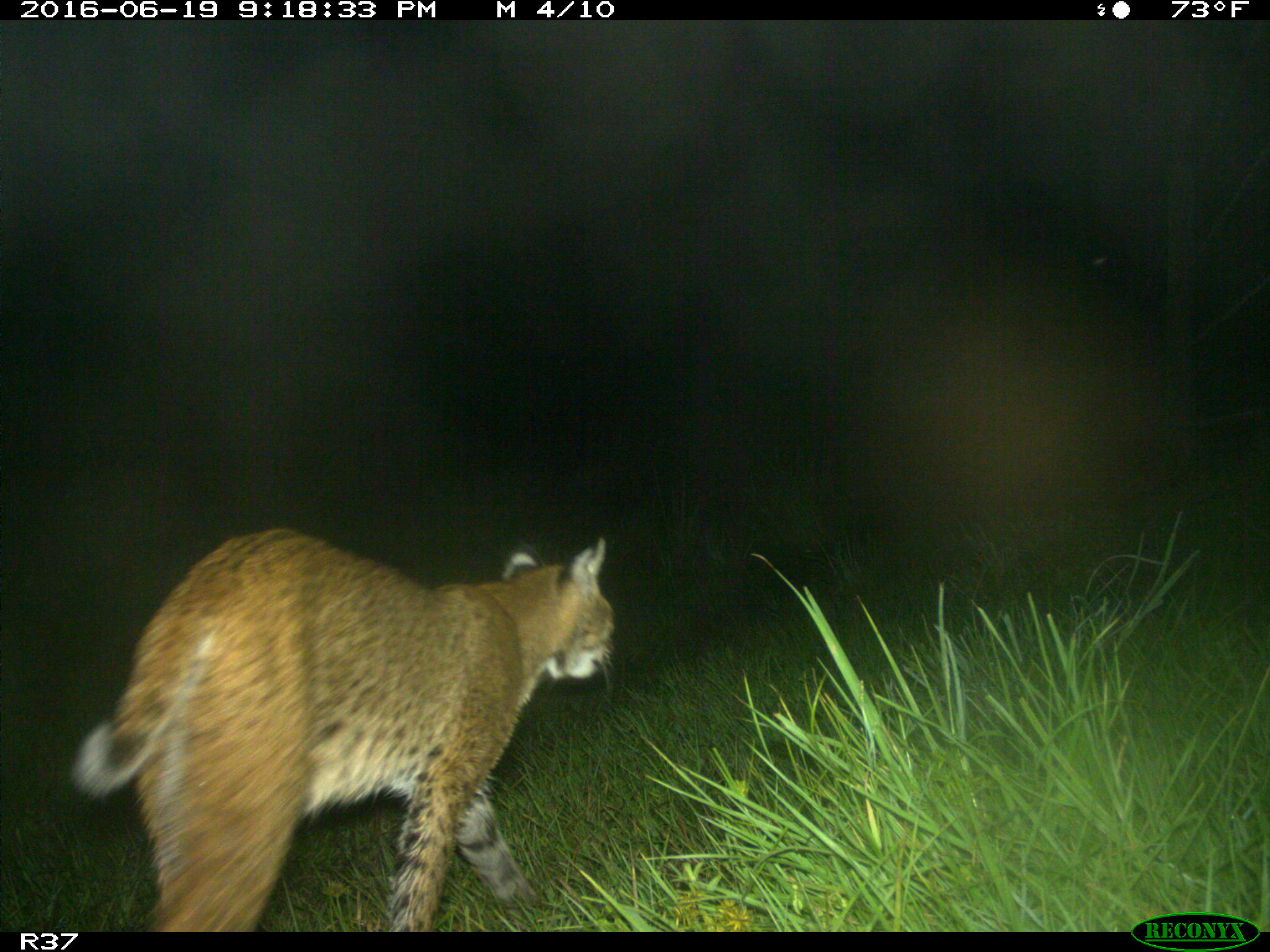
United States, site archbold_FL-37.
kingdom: Animalia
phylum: Chordata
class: Mammalia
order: Carnivora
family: Felidae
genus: Lynx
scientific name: Lynx rufus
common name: bobcat